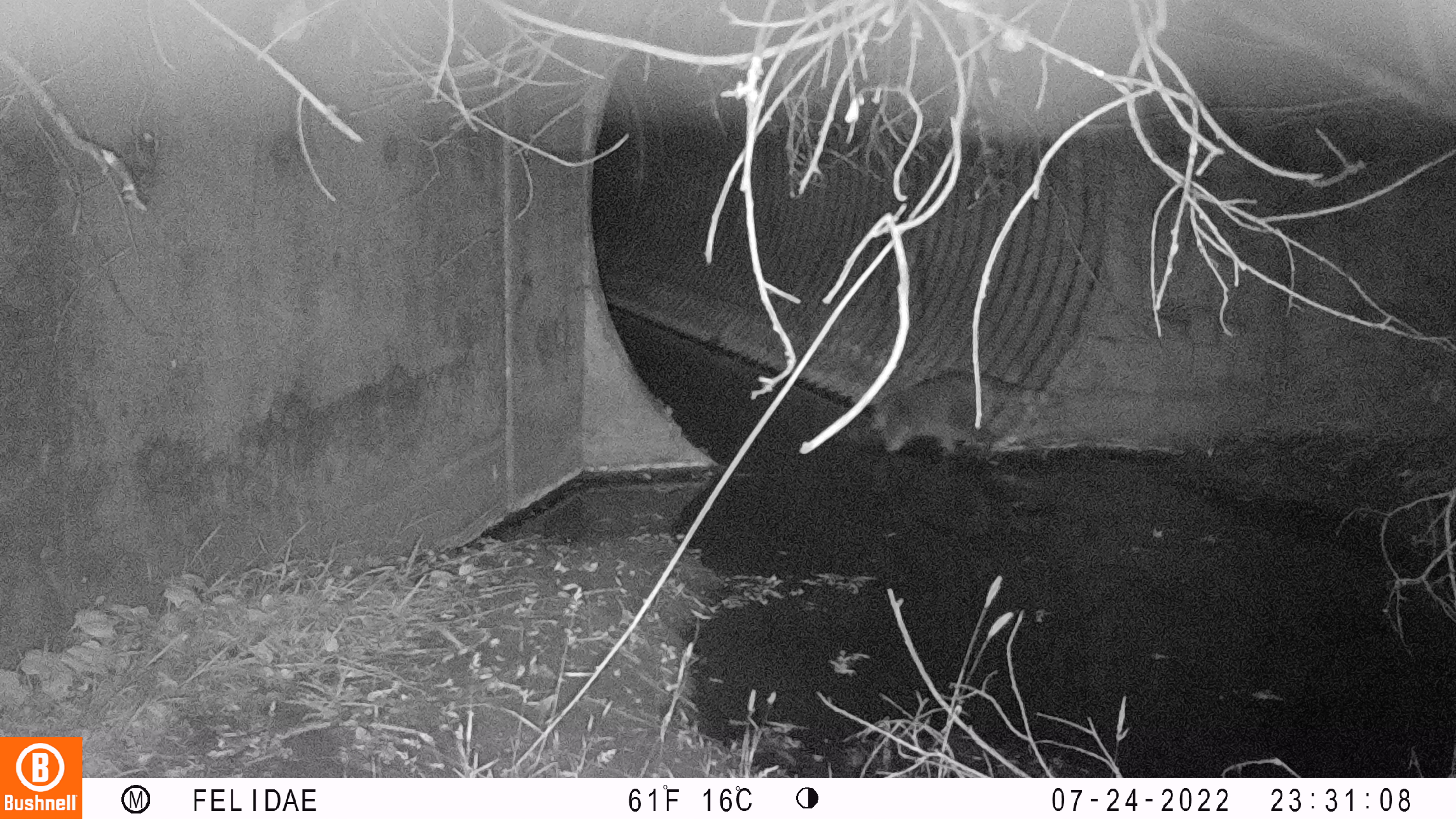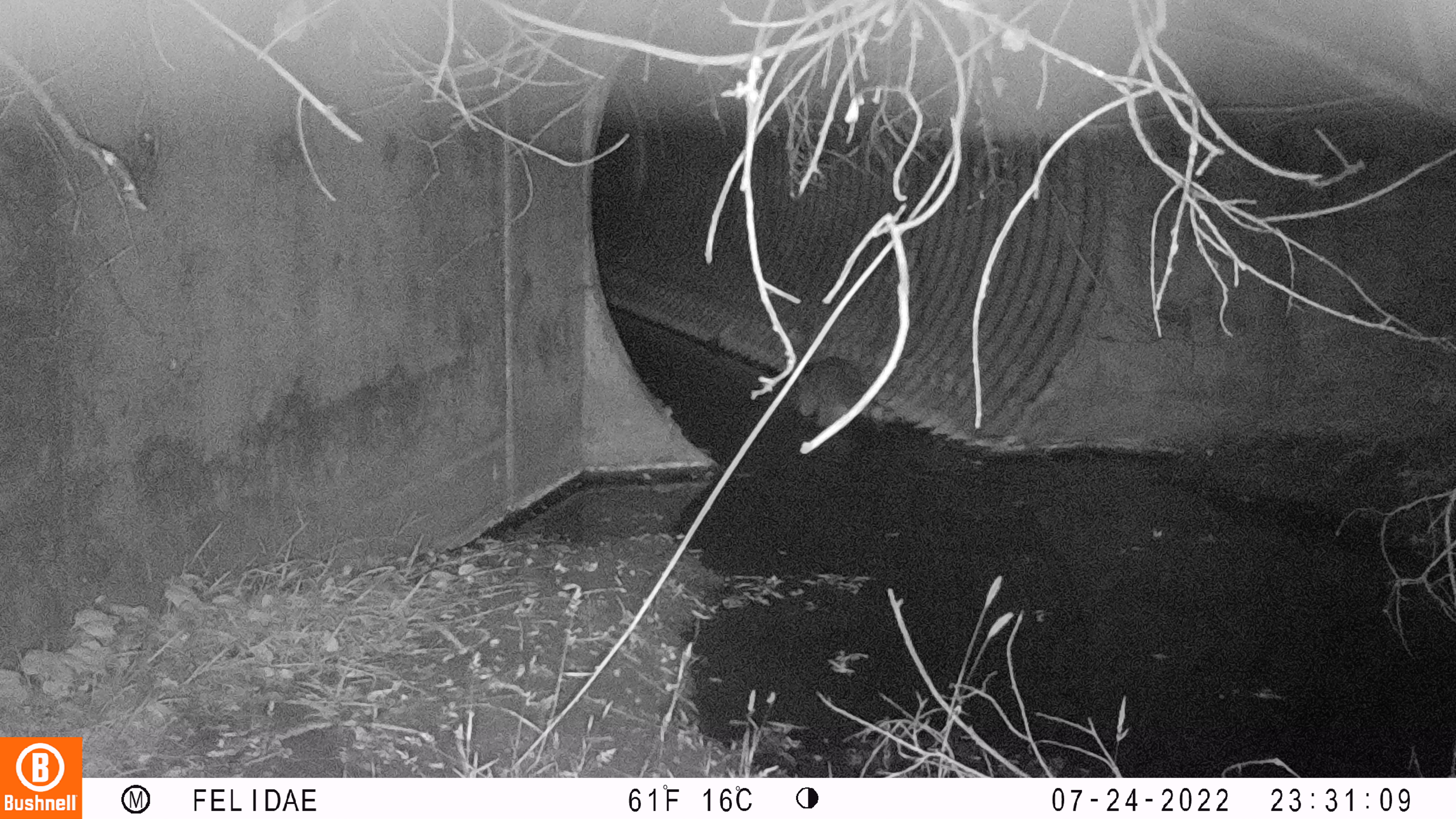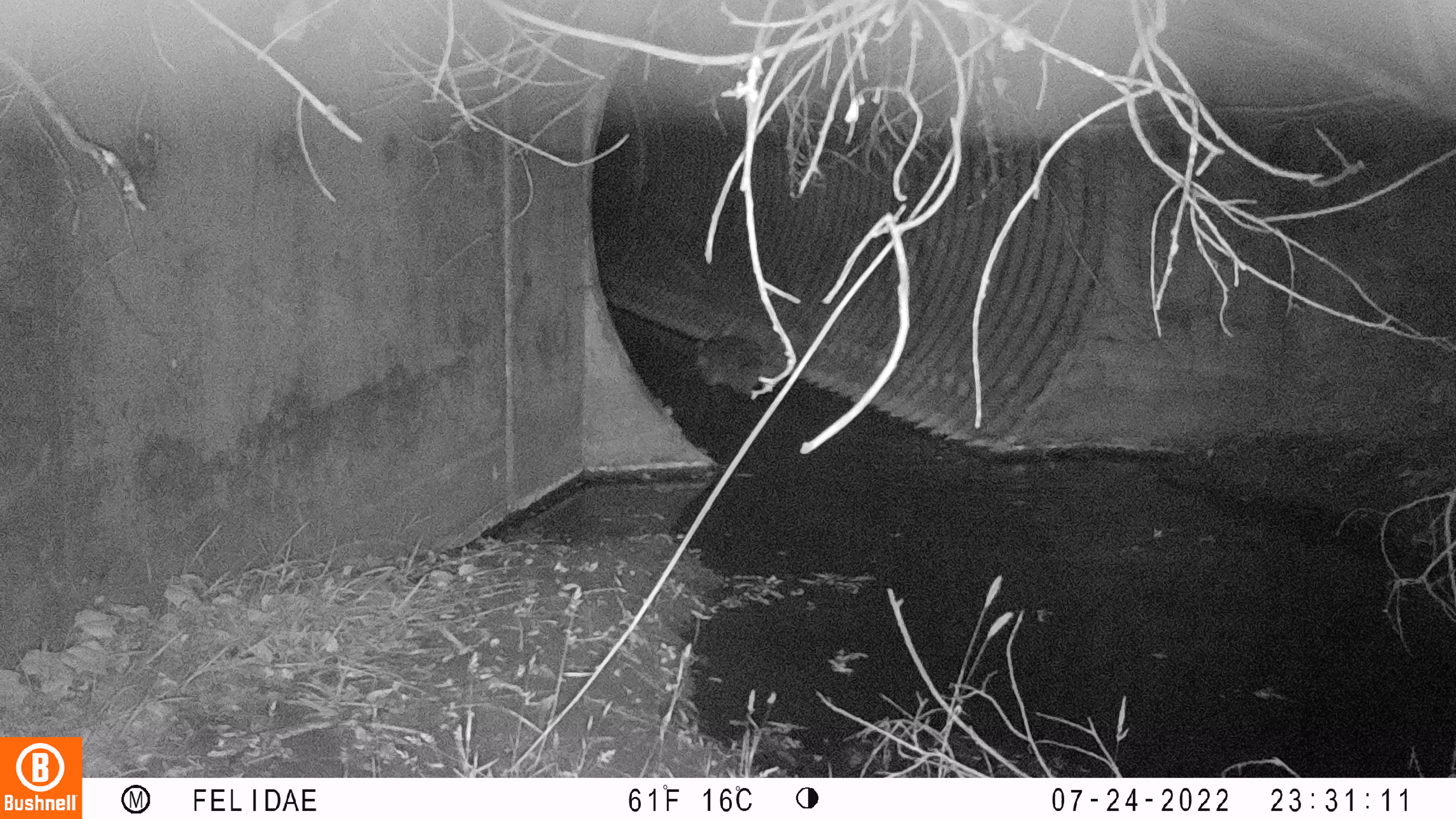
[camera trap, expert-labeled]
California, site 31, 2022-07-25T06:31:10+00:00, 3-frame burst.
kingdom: Animalia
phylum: Chordata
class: Mammalia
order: Carnivora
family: Procyonidae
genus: Procyon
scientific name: Procyon lotor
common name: raccoon